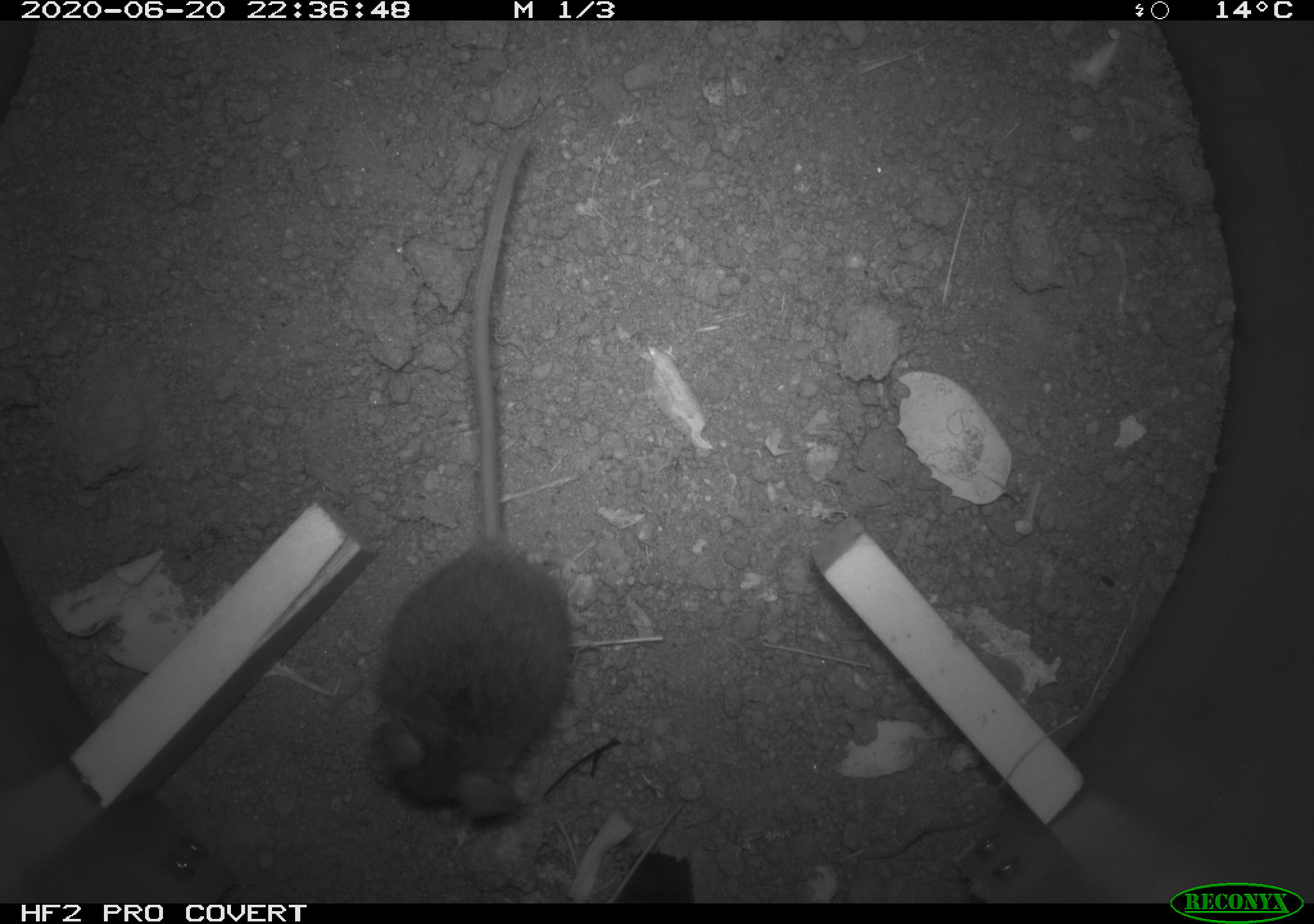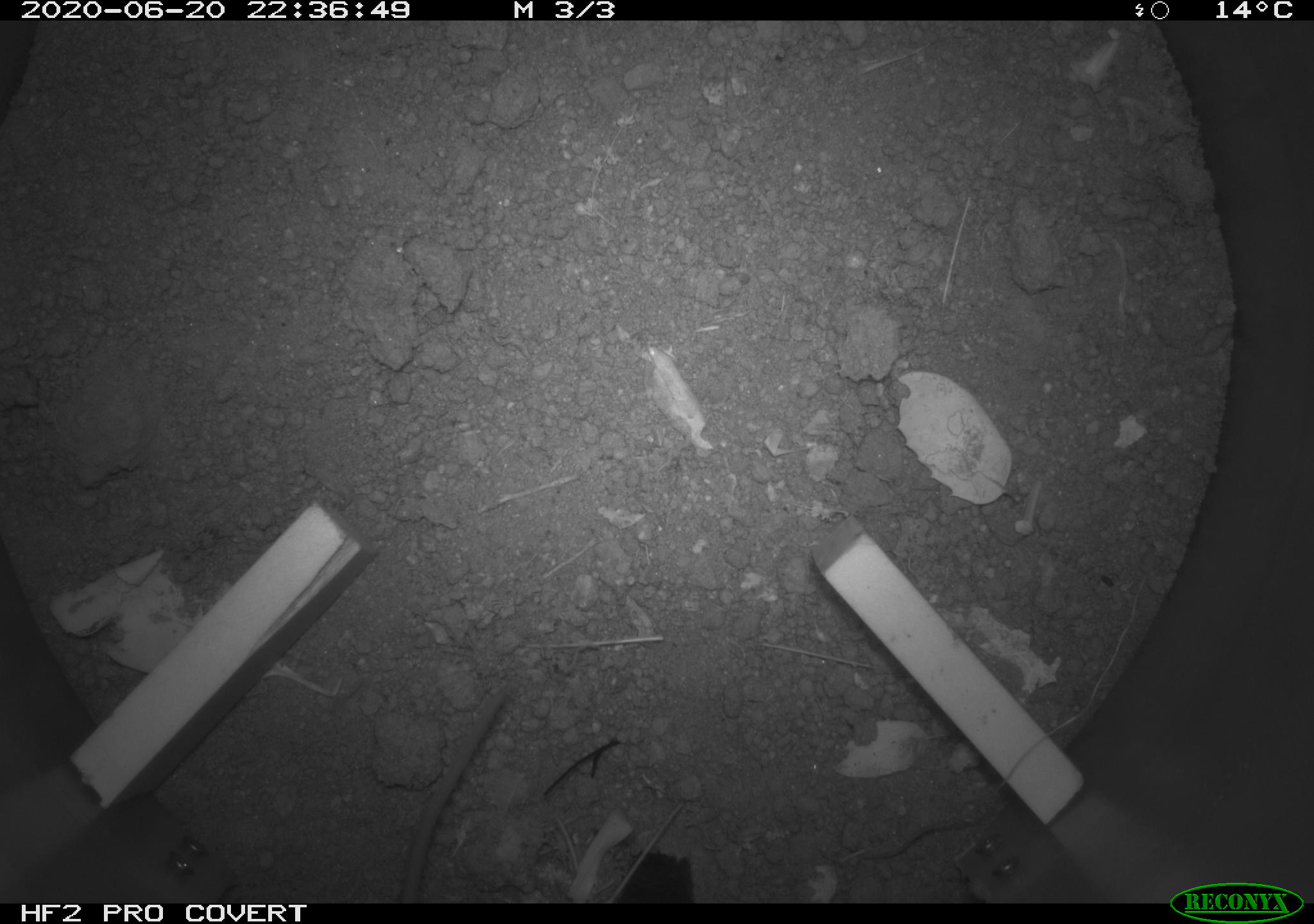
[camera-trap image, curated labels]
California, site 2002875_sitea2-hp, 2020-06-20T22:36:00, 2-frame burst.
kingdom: Animalia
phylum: Chordata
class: Mammalia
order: Rodentia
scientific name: Rodentia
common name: mouse species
Mouse species (Rodentia).